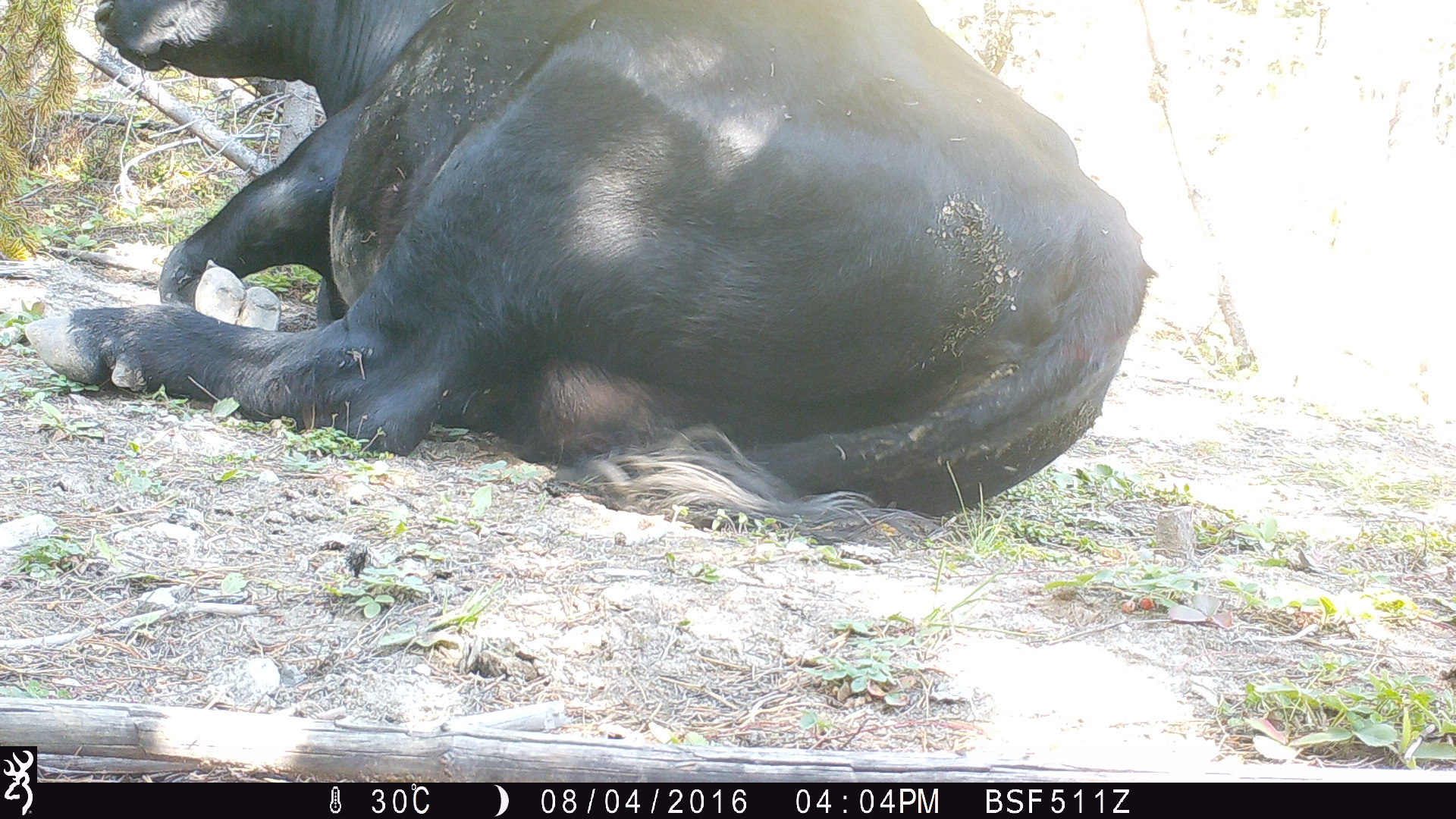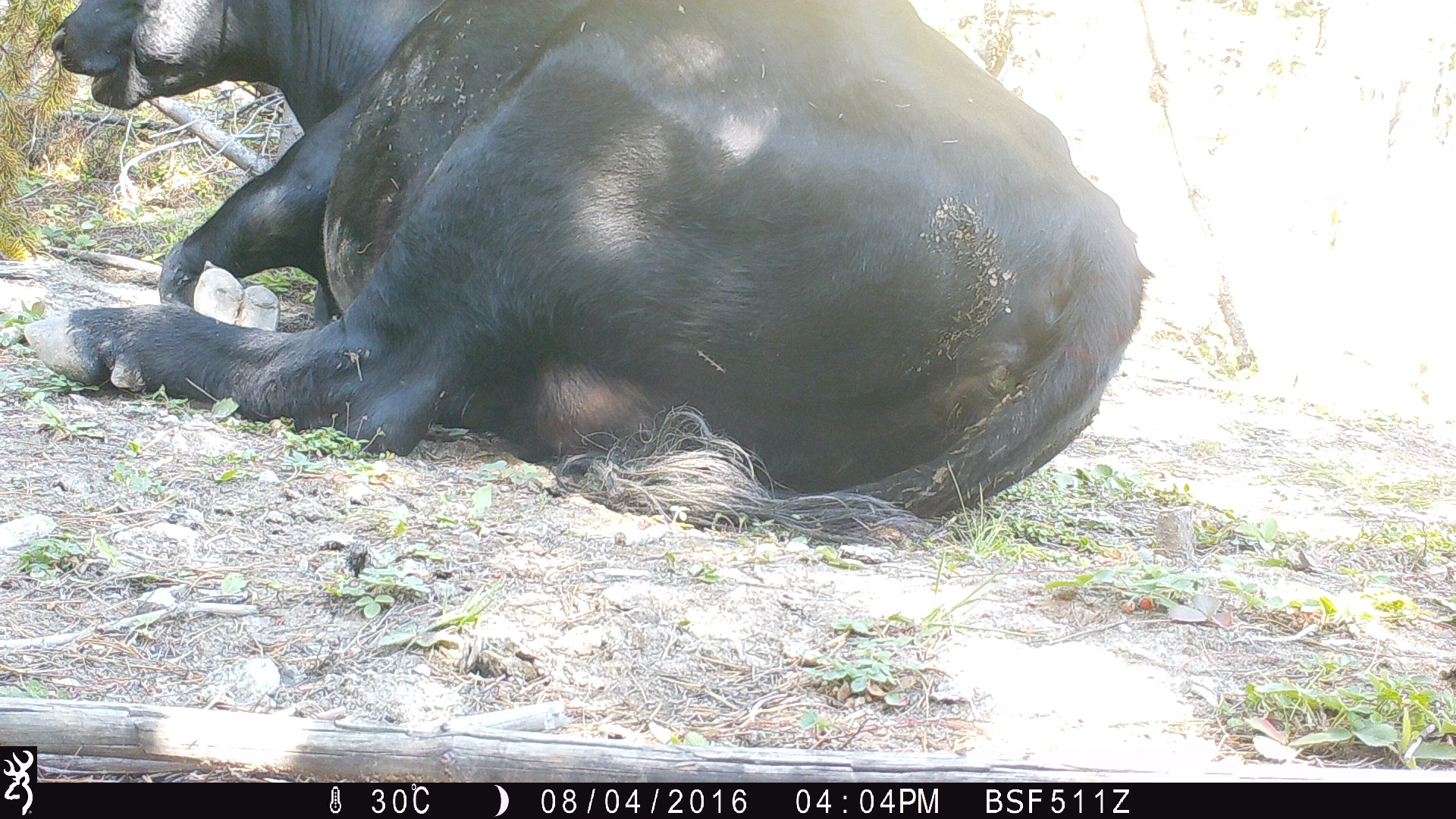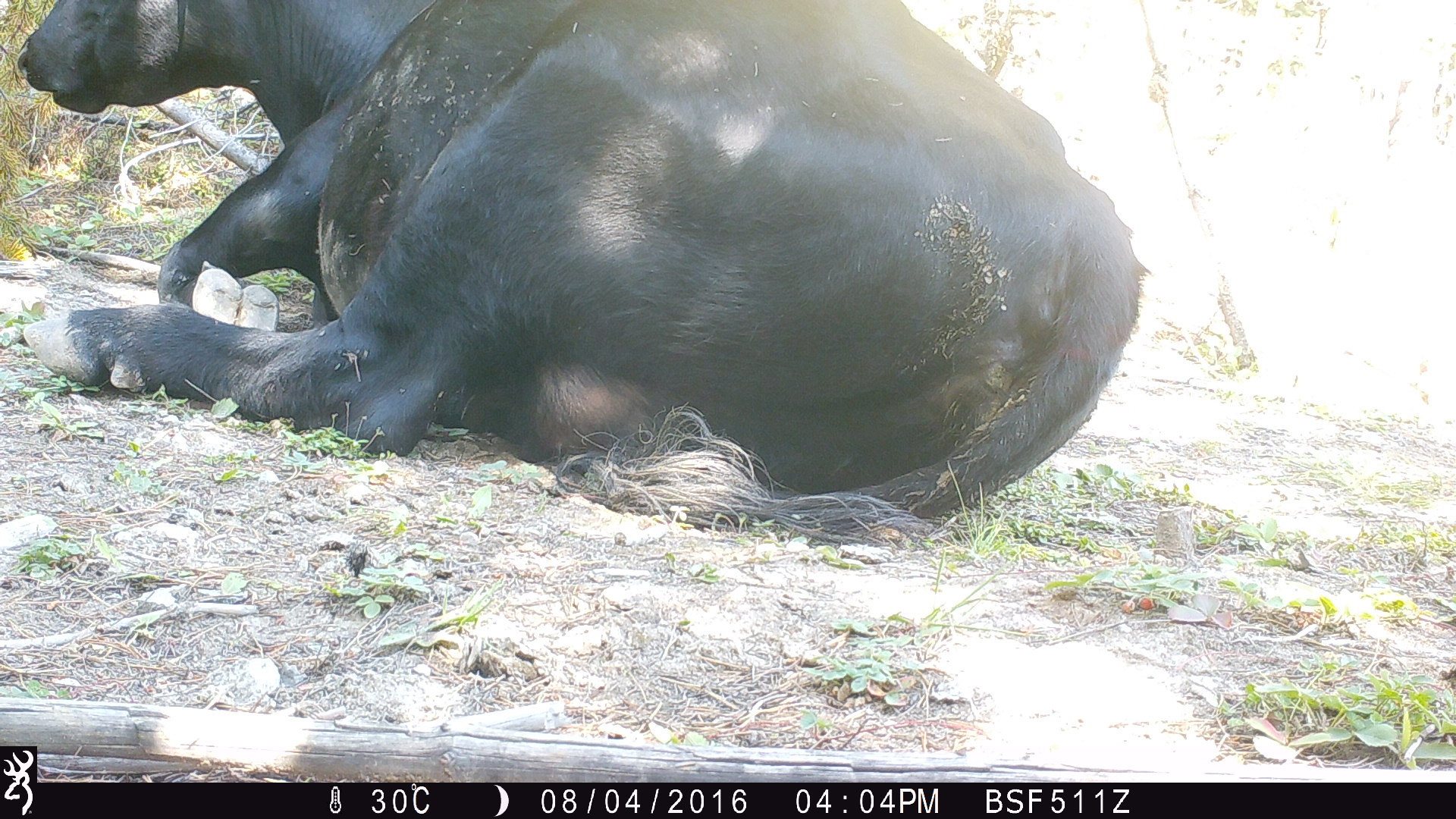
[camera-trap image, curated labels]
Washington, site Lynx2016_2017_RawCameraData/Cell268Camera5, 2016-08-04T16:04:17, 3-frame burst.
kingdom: Animalia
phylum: Chordata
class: Mammalia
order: Artiodactyla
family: Bovidae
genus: Bos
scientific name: Bos taurus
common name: domestic cattle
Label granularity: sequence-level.